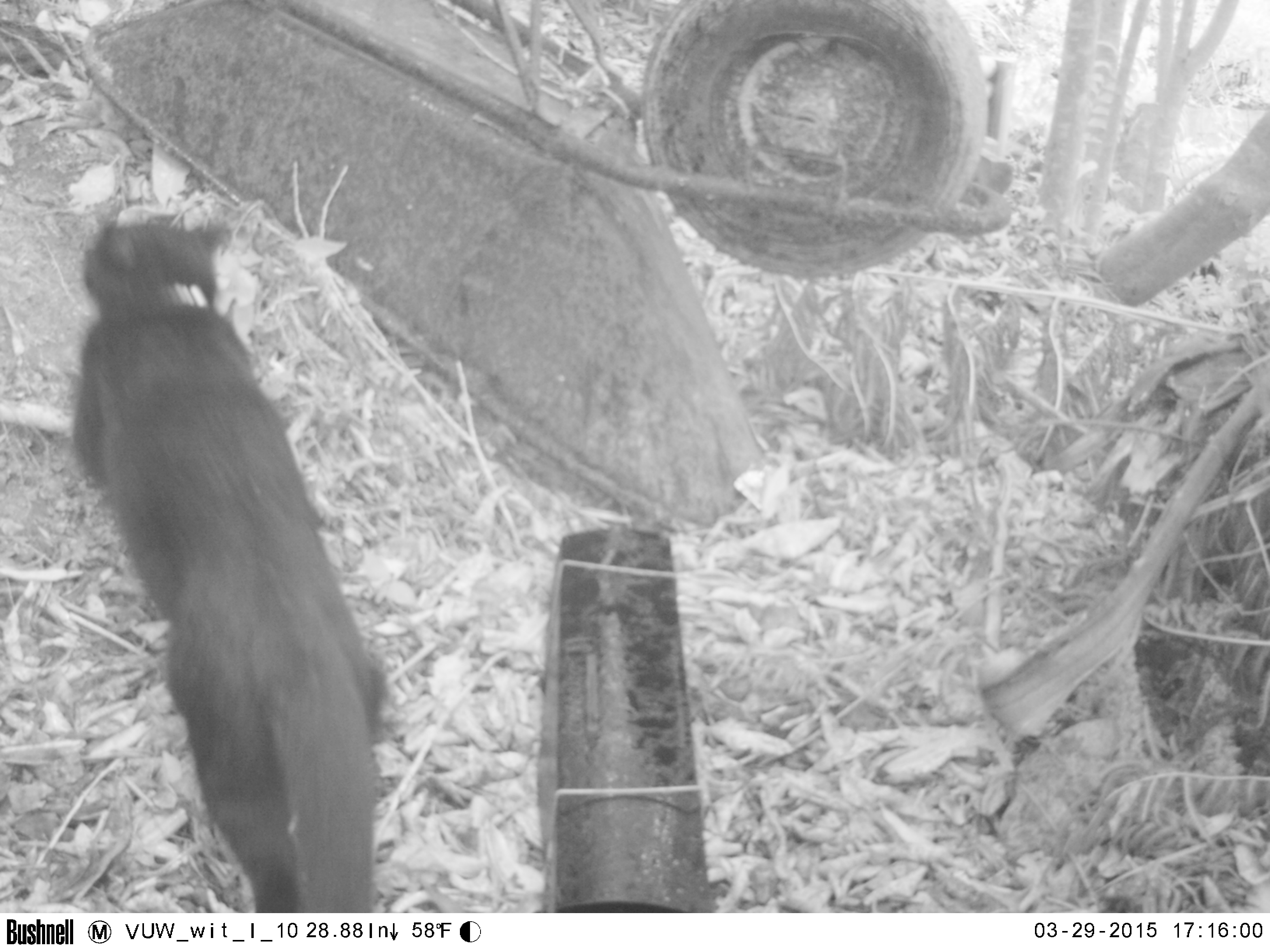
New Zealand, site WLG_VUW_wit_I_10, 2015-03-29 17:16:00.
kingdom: Animalia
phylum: Chordata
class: Mammalia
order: Carnivora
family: Felidae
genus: Felis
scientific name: Felis catus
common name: domestic cat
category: cat